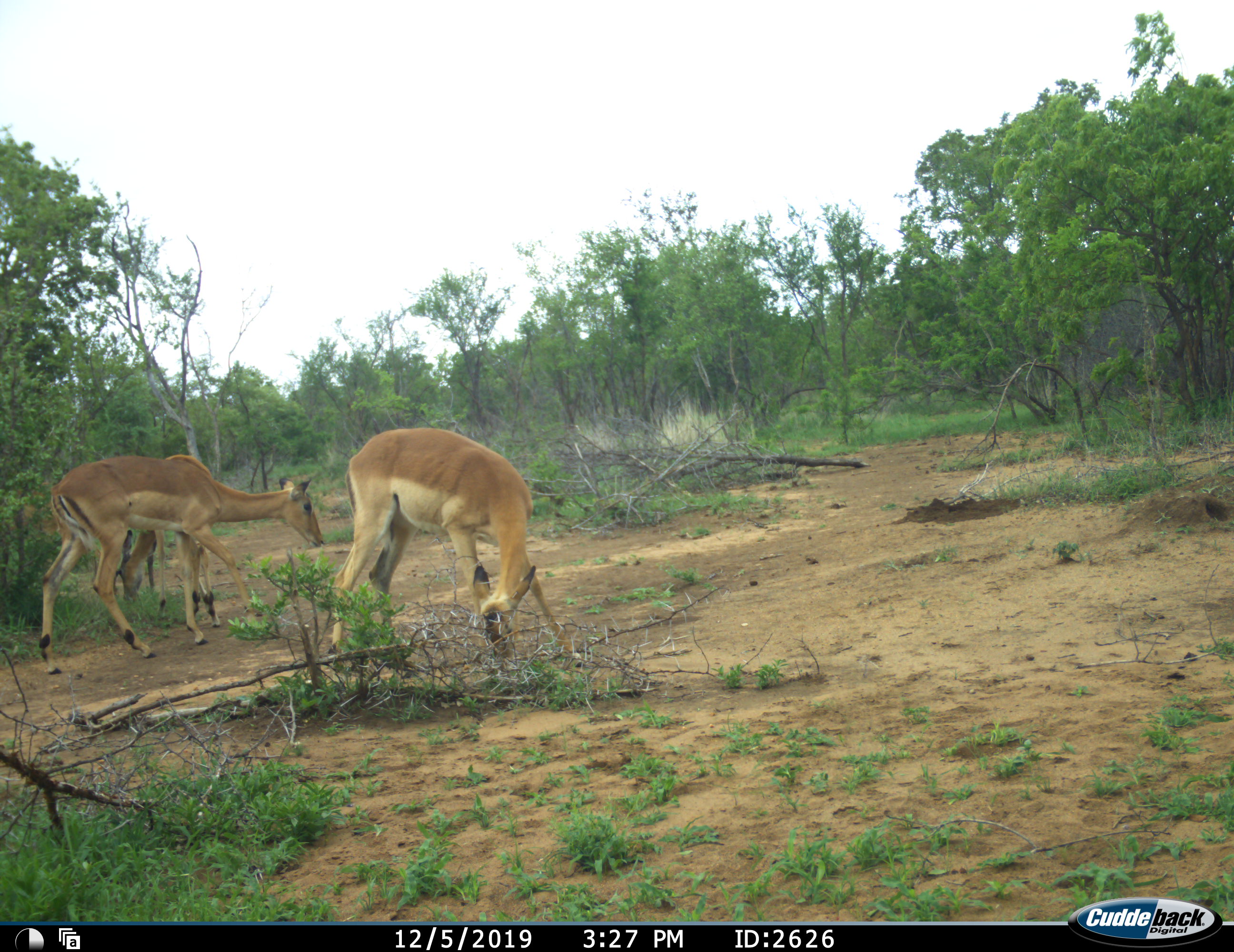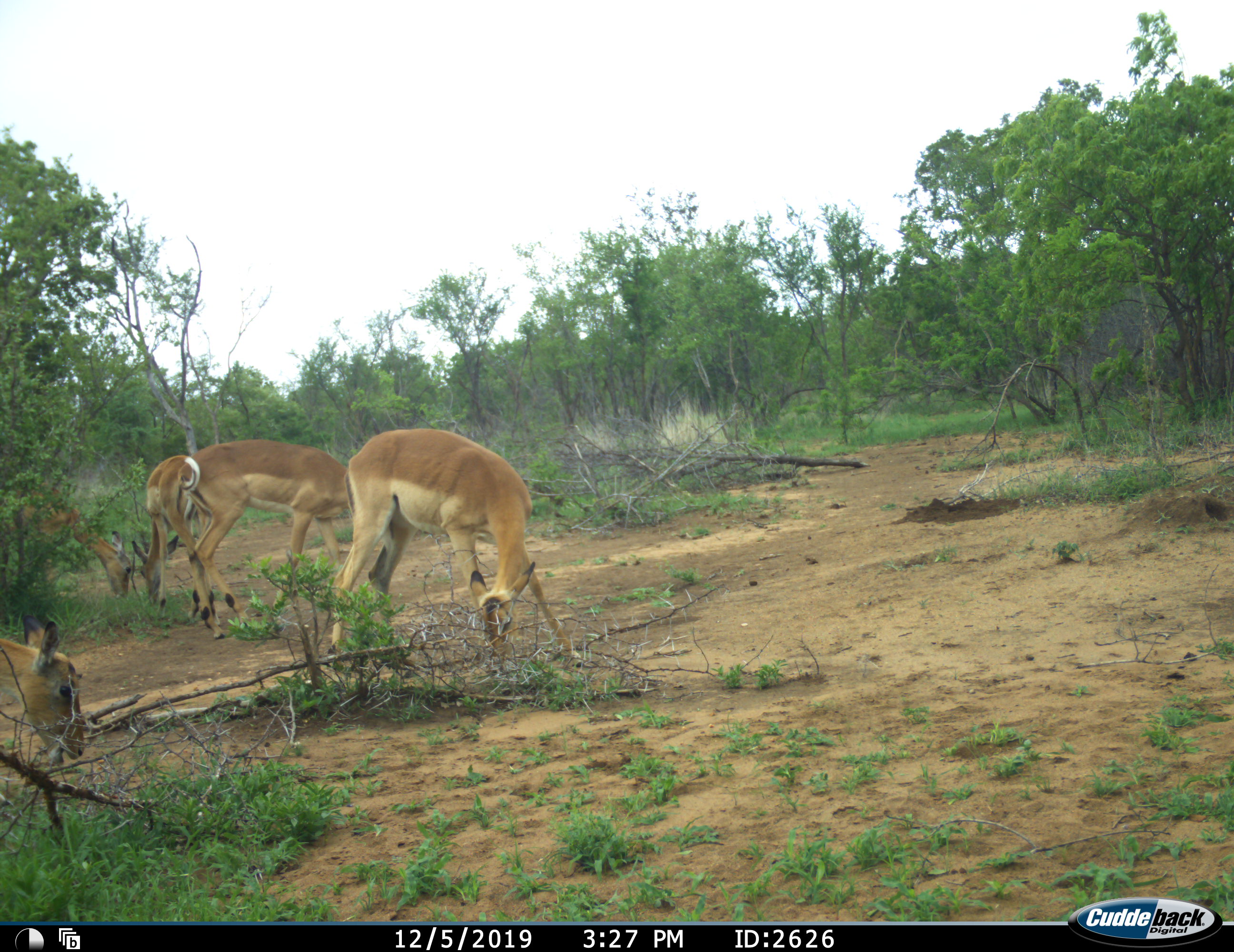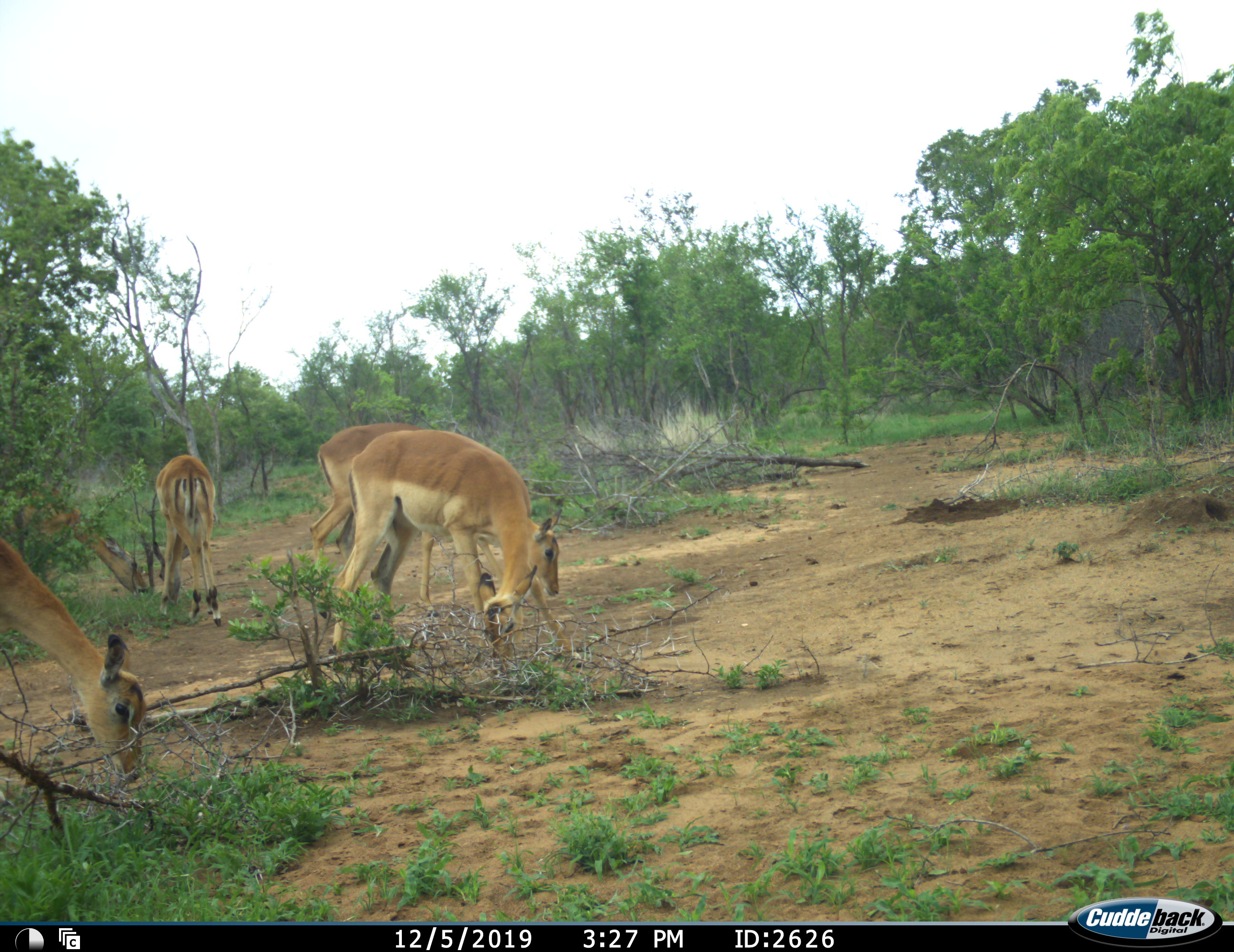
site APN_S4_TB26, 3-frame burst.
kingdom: Animalia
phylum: Chordata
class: Mammalia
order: Artiodactyla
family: Bovidae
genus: Aepyceros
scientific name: Aepyceros melampus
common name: impala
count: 5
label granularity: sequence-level